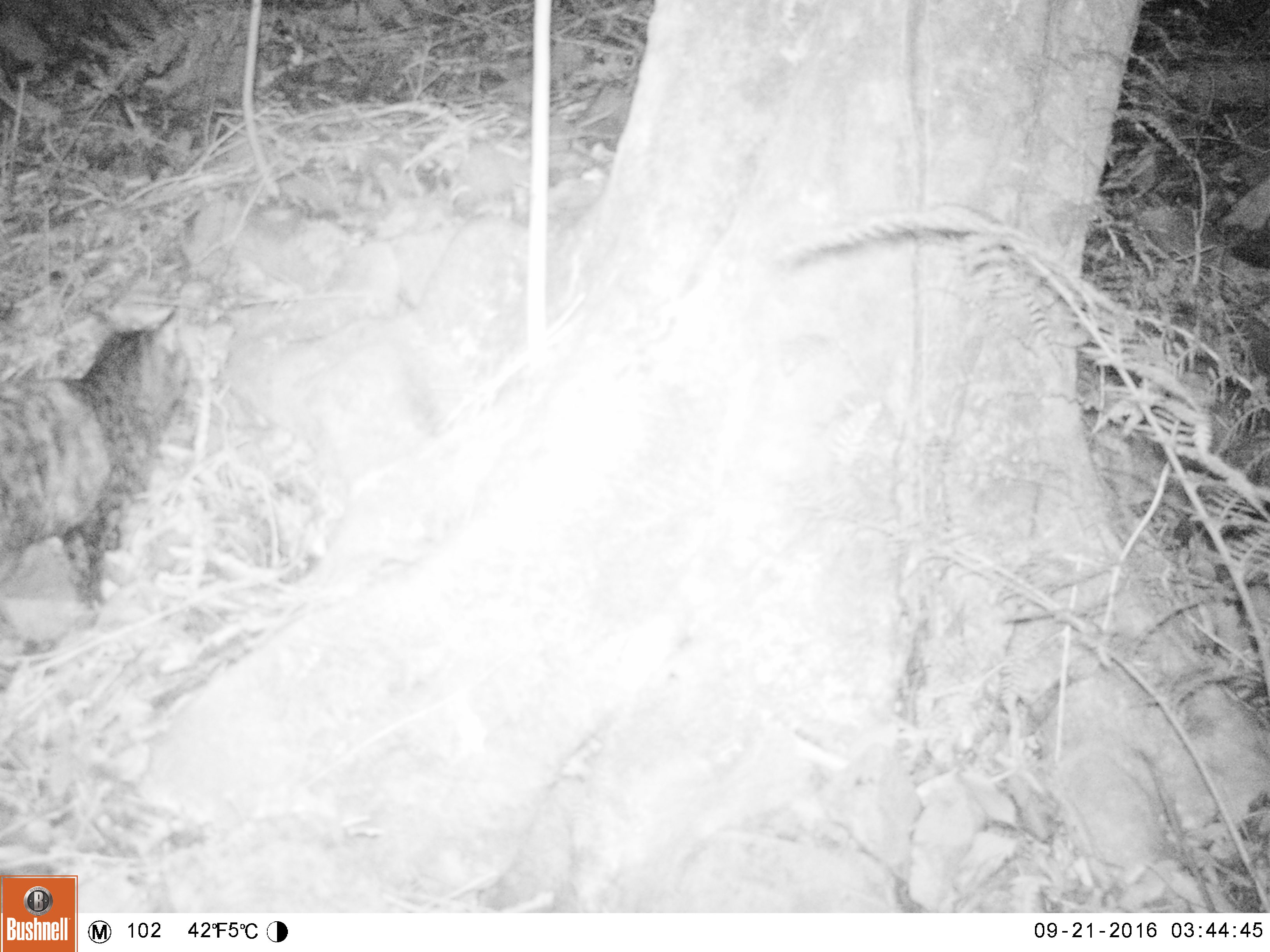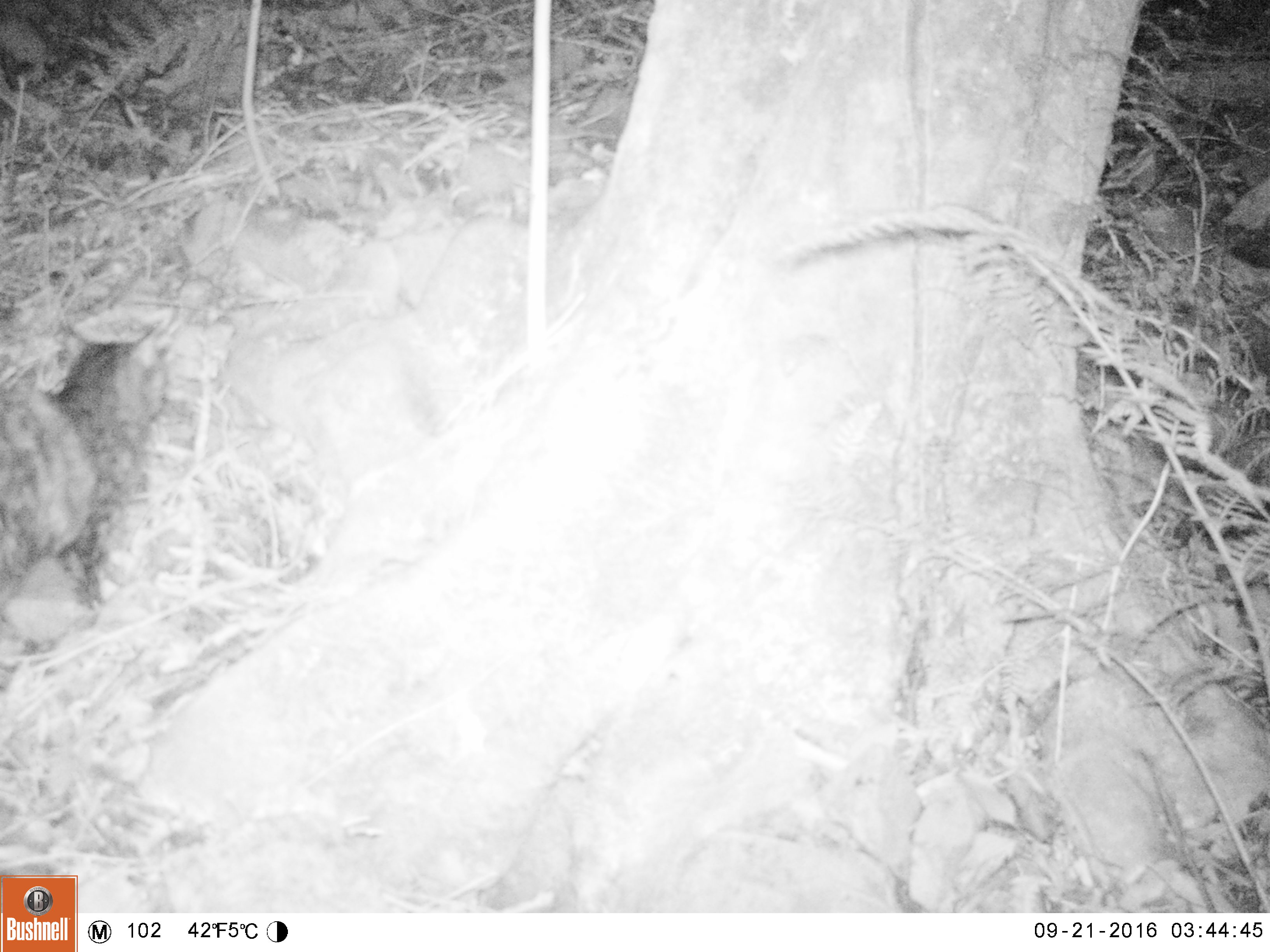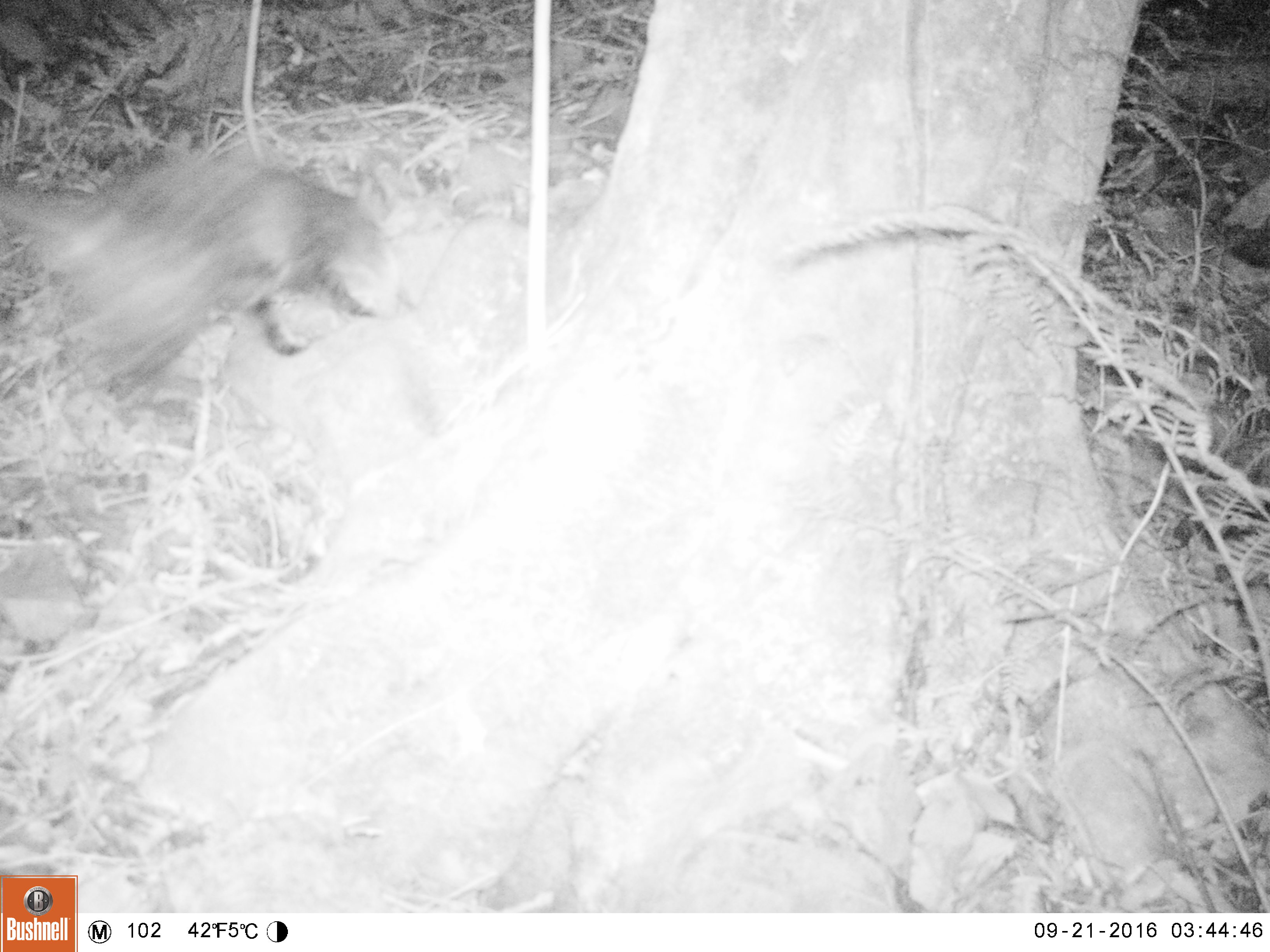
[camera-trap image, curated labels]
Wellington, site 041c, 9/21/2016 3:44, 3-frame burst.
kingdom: Animalia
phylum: Chordata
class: Mammalia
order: Carnivora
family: Felidae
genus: Felis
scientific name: Felis catus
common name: cat